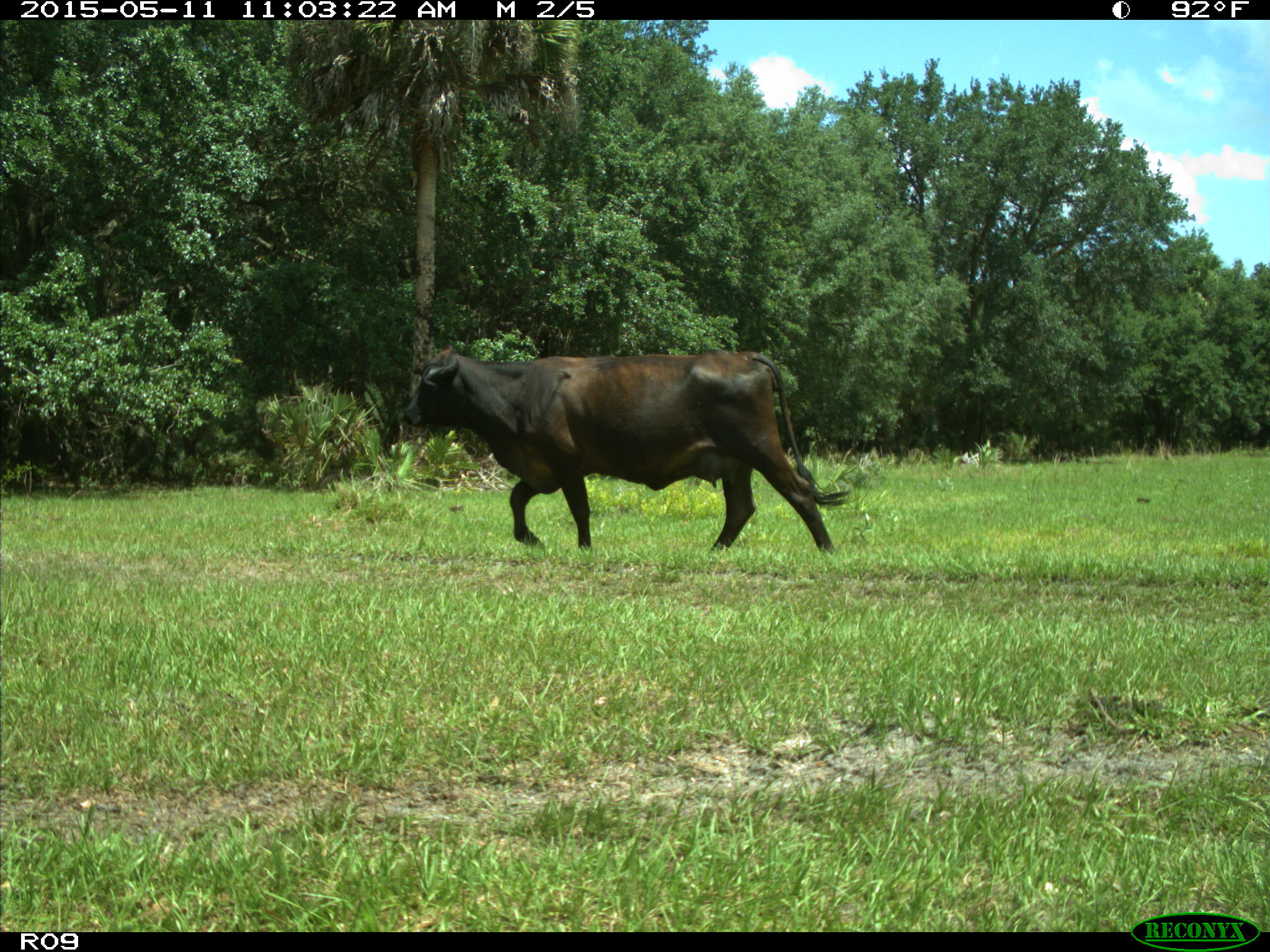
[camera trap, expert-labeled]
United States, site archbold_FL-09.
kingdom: Animalia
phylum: Chordata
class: Mammalia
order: Artiodactyla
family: Bovidae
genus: Bos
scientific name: Bos taurus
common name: domestic cow